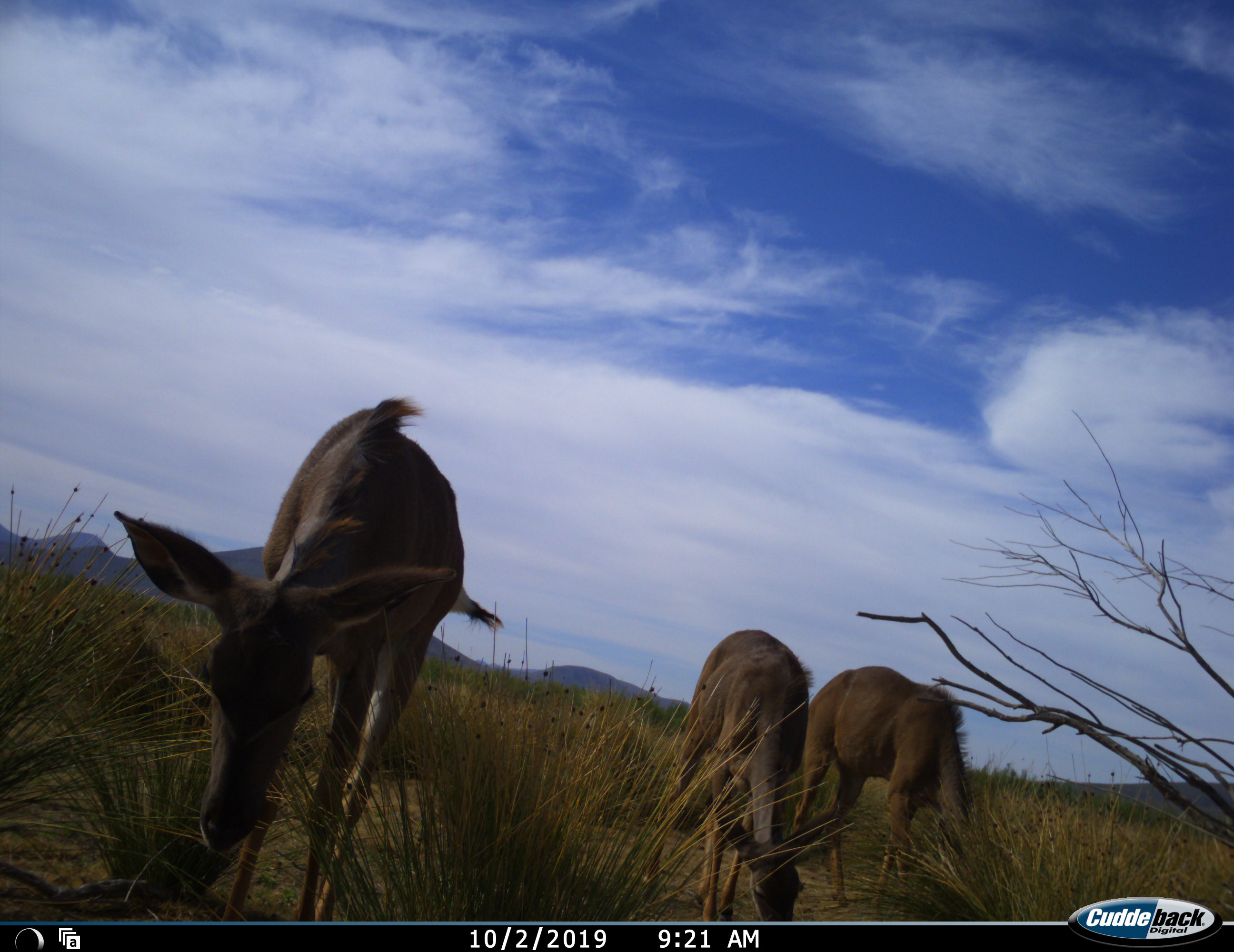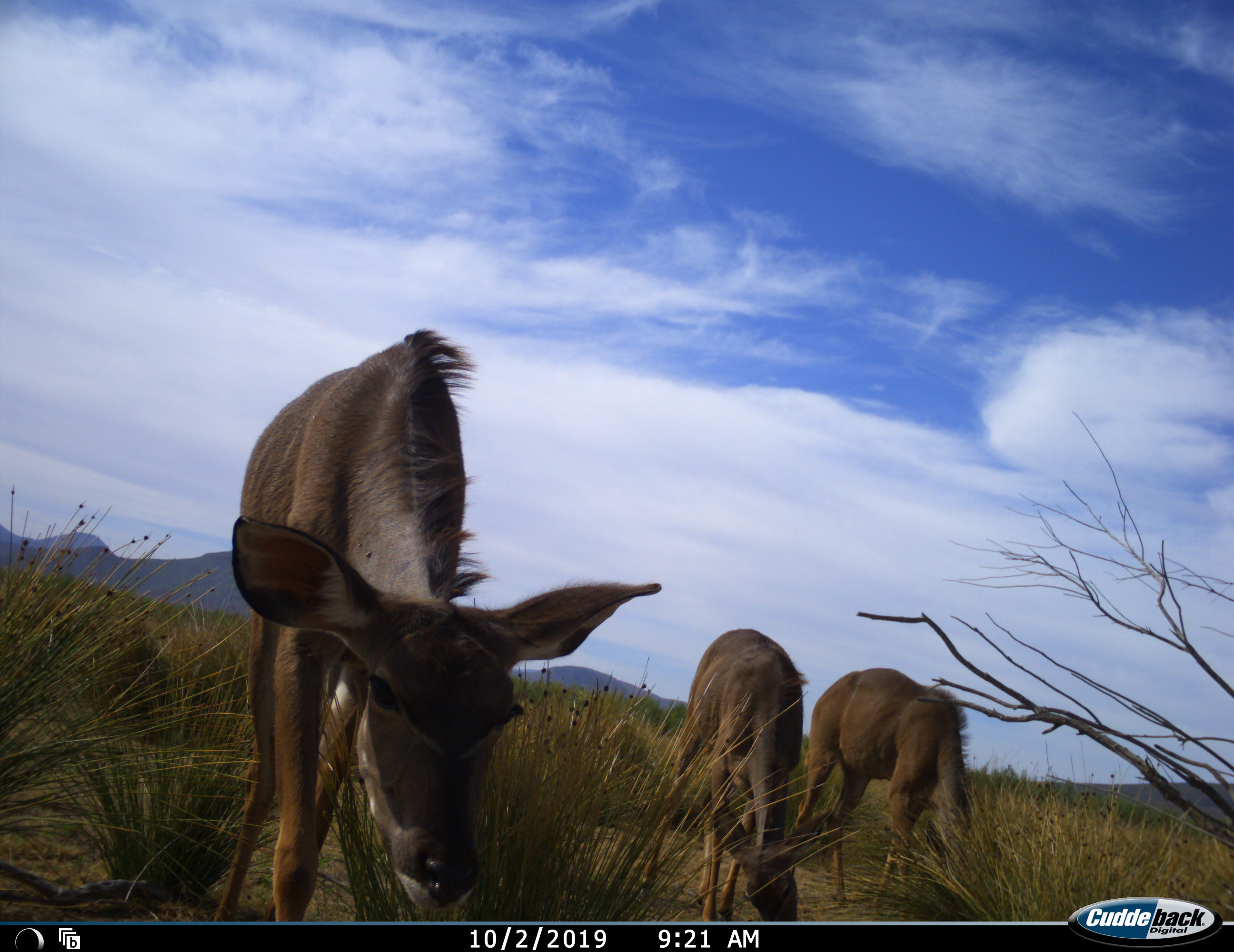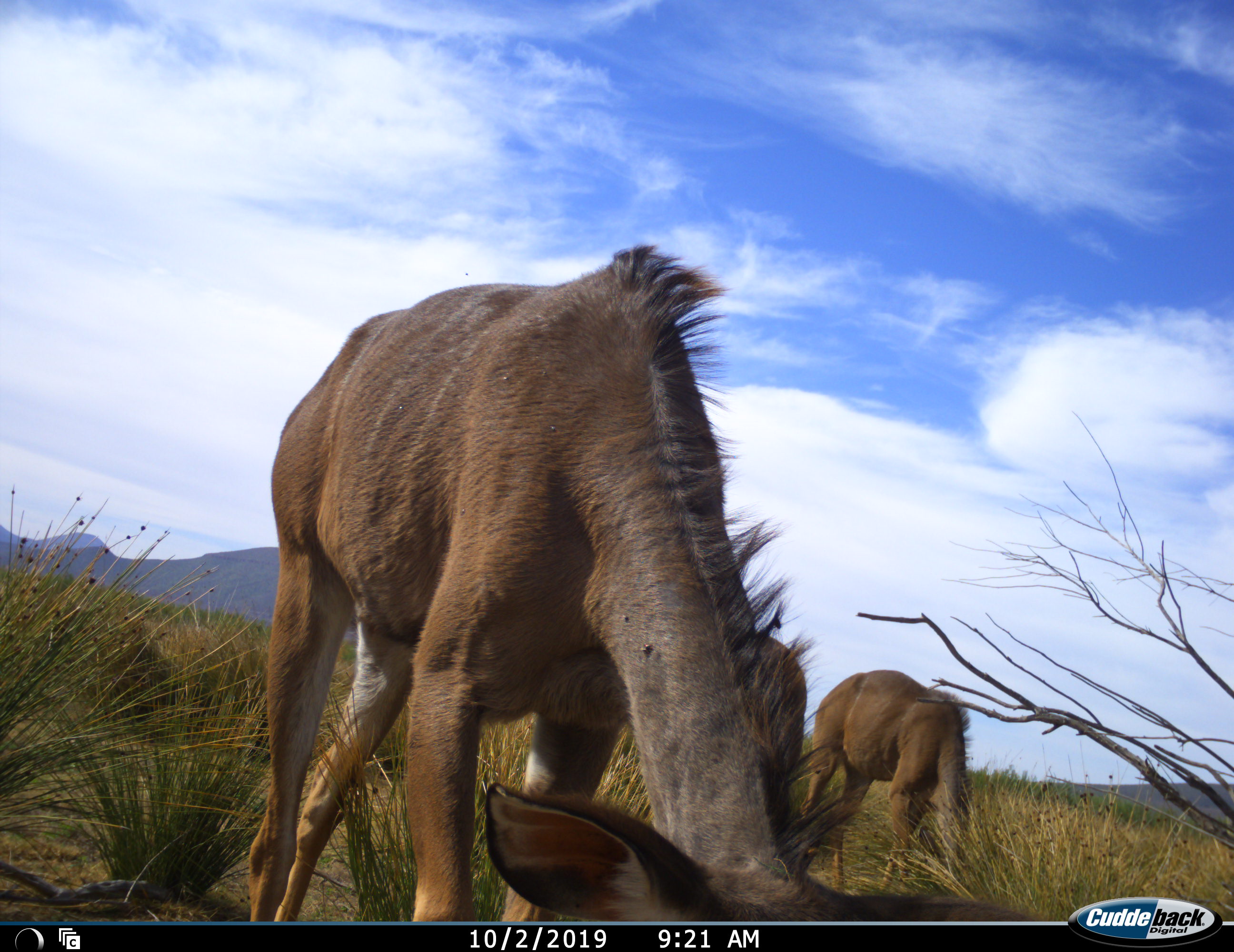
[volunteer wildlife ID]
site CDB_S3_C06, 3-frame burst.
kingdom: Animalia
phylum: Chordata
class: Mammalia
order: Artiodactyla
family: Bovidae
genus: Tragelaphus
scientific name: Tragelaphus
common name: kudu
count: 3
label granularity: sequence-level